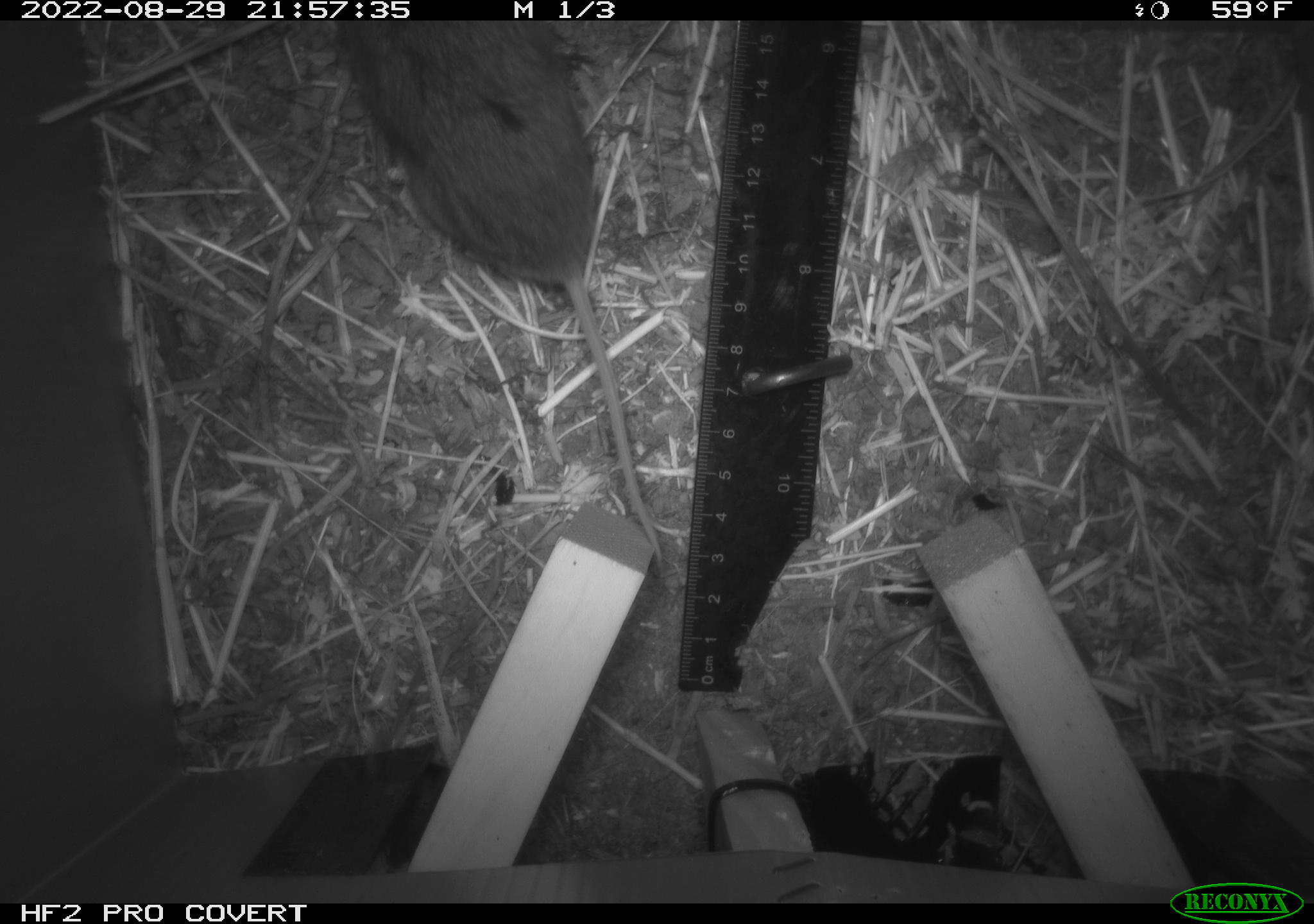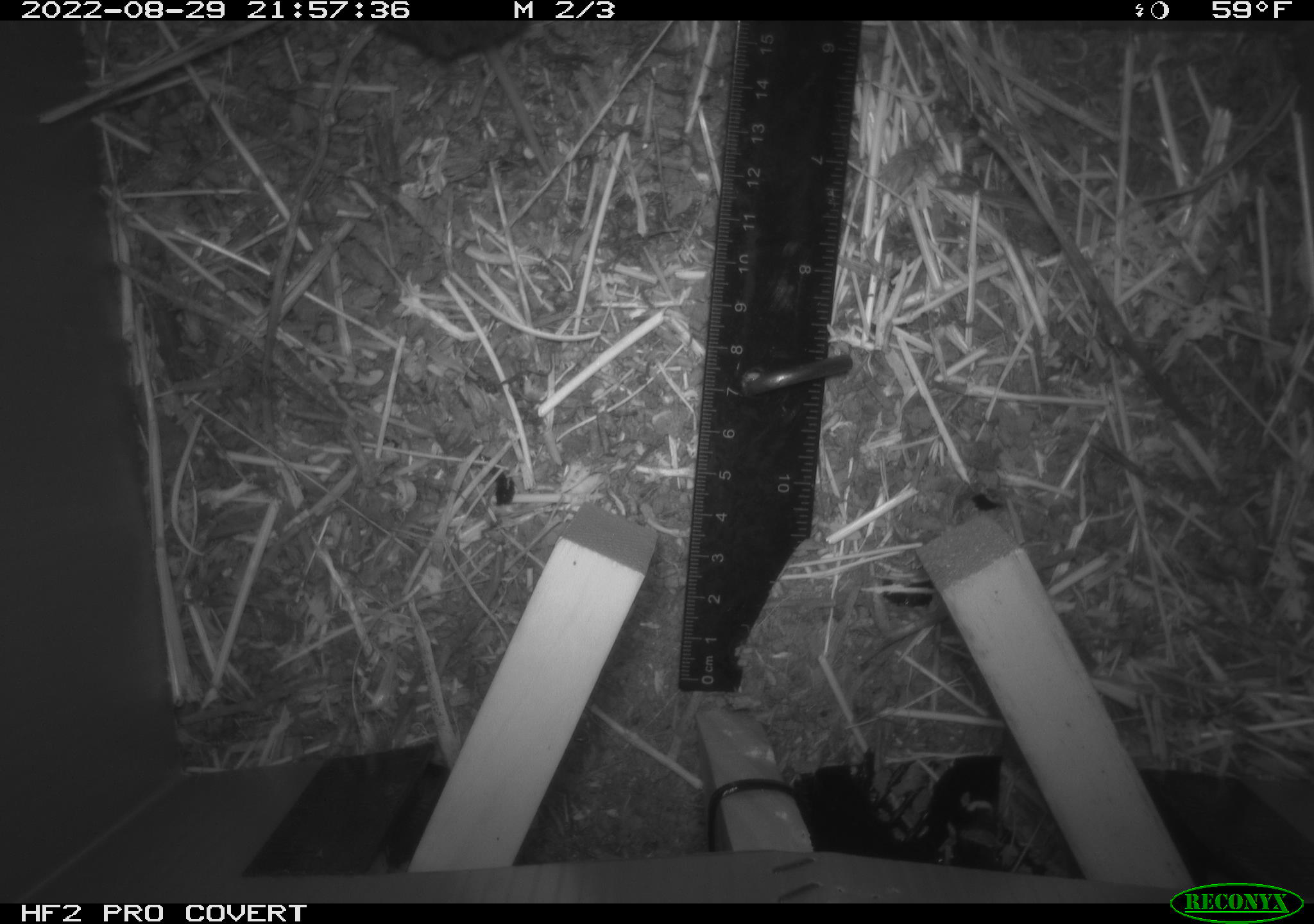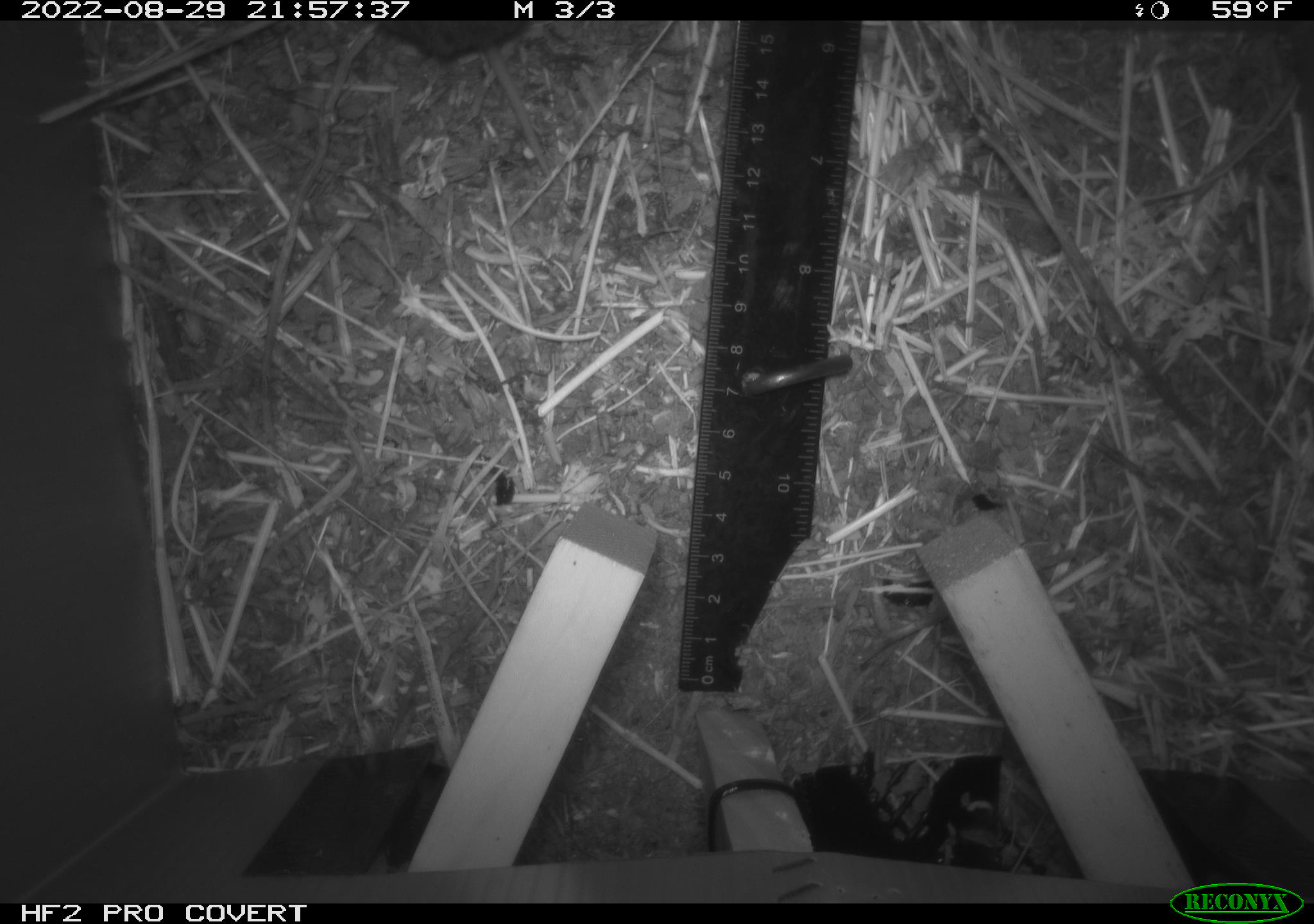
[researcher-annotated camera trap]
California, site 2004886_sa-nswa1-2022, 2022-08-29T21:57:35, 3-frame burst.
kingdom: Animalia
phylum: Chordata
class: Mammalia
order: Rodentia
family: Cricetidae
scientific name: Cricetidae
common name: hamsters, voles, lemmings, and allies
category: cricetidae family